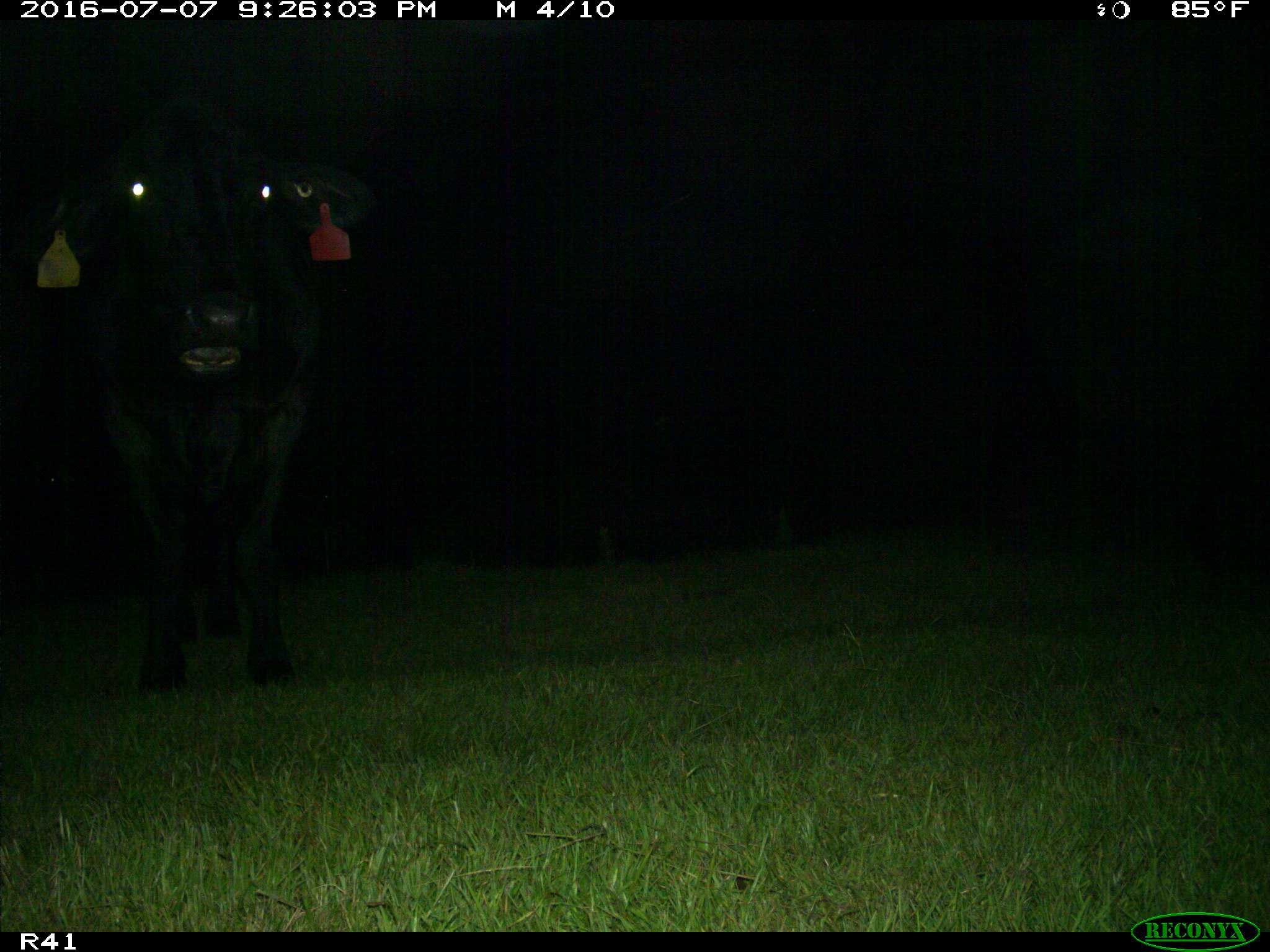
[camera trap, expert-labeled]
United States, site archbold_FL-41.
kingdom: Animalia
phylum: Chordata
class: Mammalia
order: Artiodactyla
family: Bovidae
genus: Bos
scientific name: Bos taurus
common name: domestic cow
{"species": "Bos taurus (domestic cow)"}